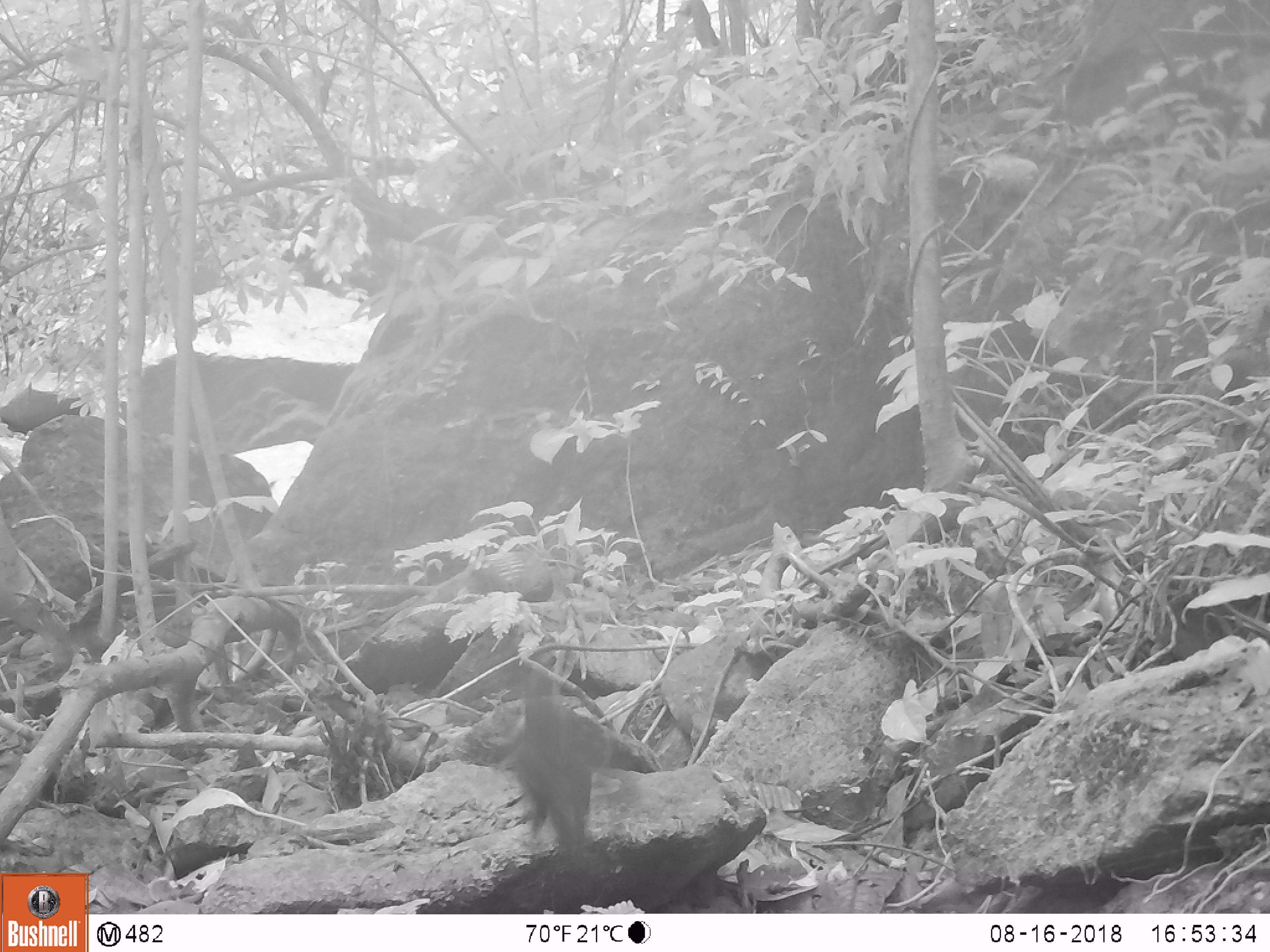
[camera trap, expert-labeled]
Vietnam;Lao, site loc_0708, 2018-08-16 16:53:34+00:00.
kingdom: Animalia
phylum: Chordata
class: Aves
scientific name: Aves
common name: bird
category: unidentified bird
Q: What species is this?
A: Unidentified bird (bird) (Aves).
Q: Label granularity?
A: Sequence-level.